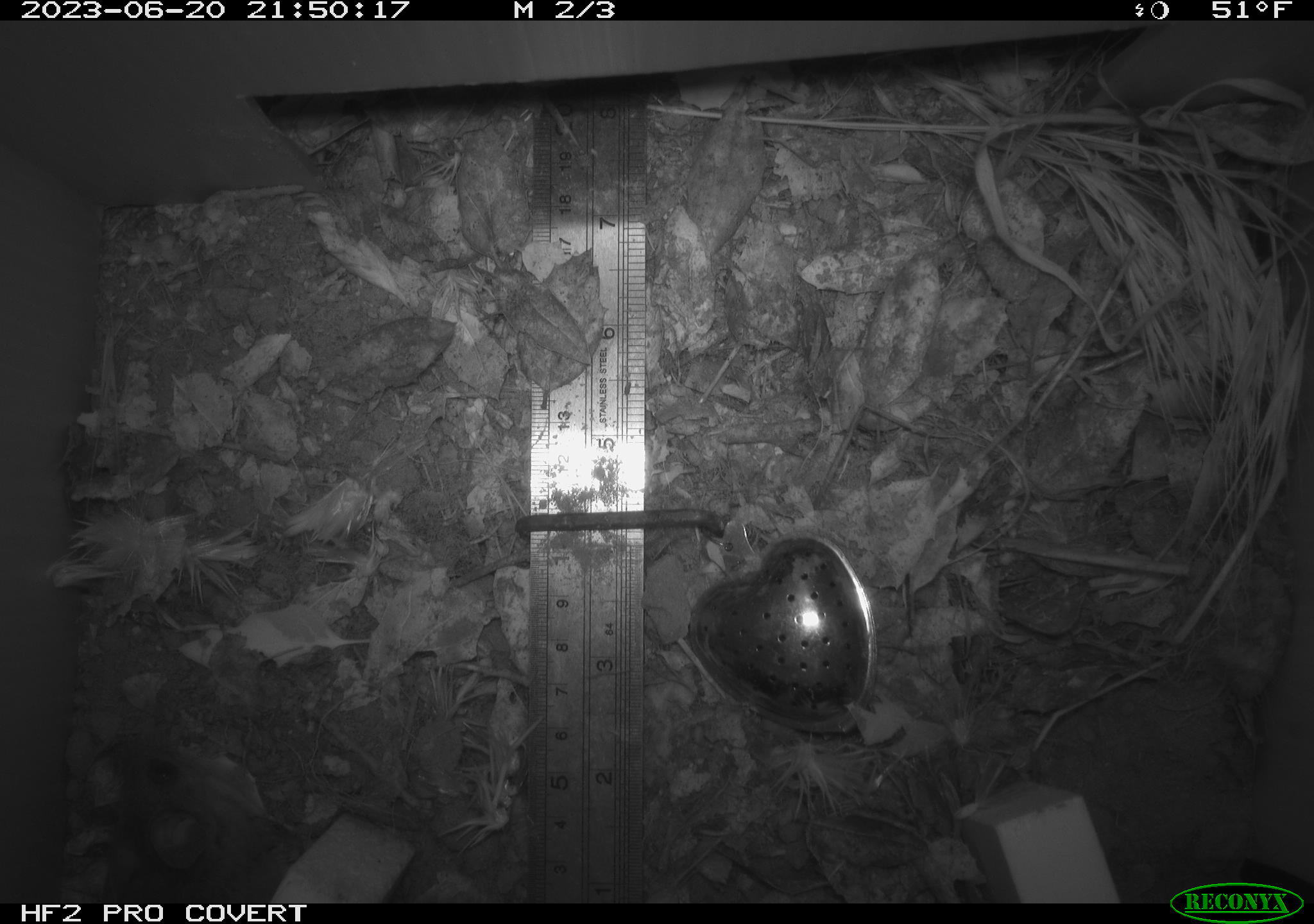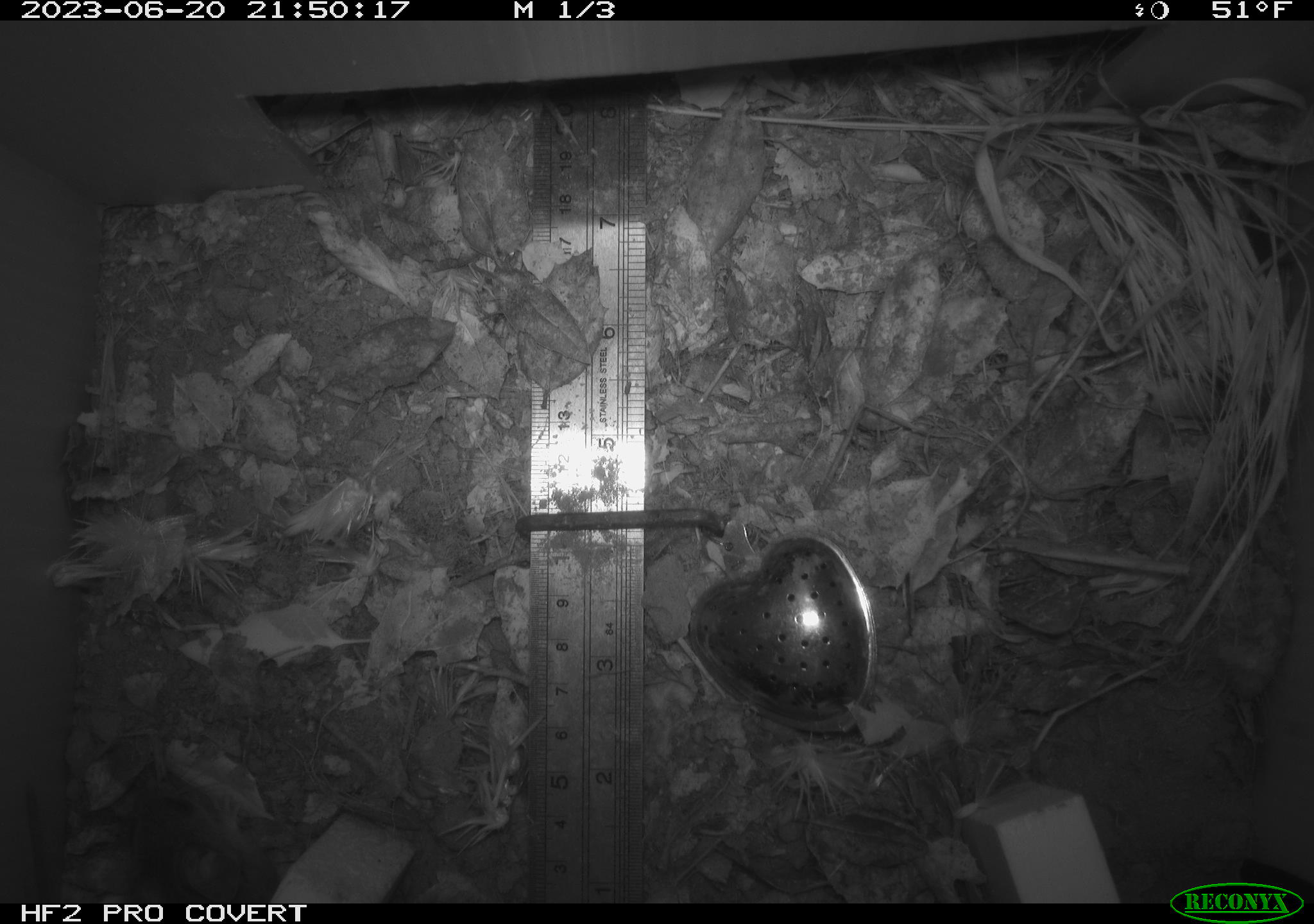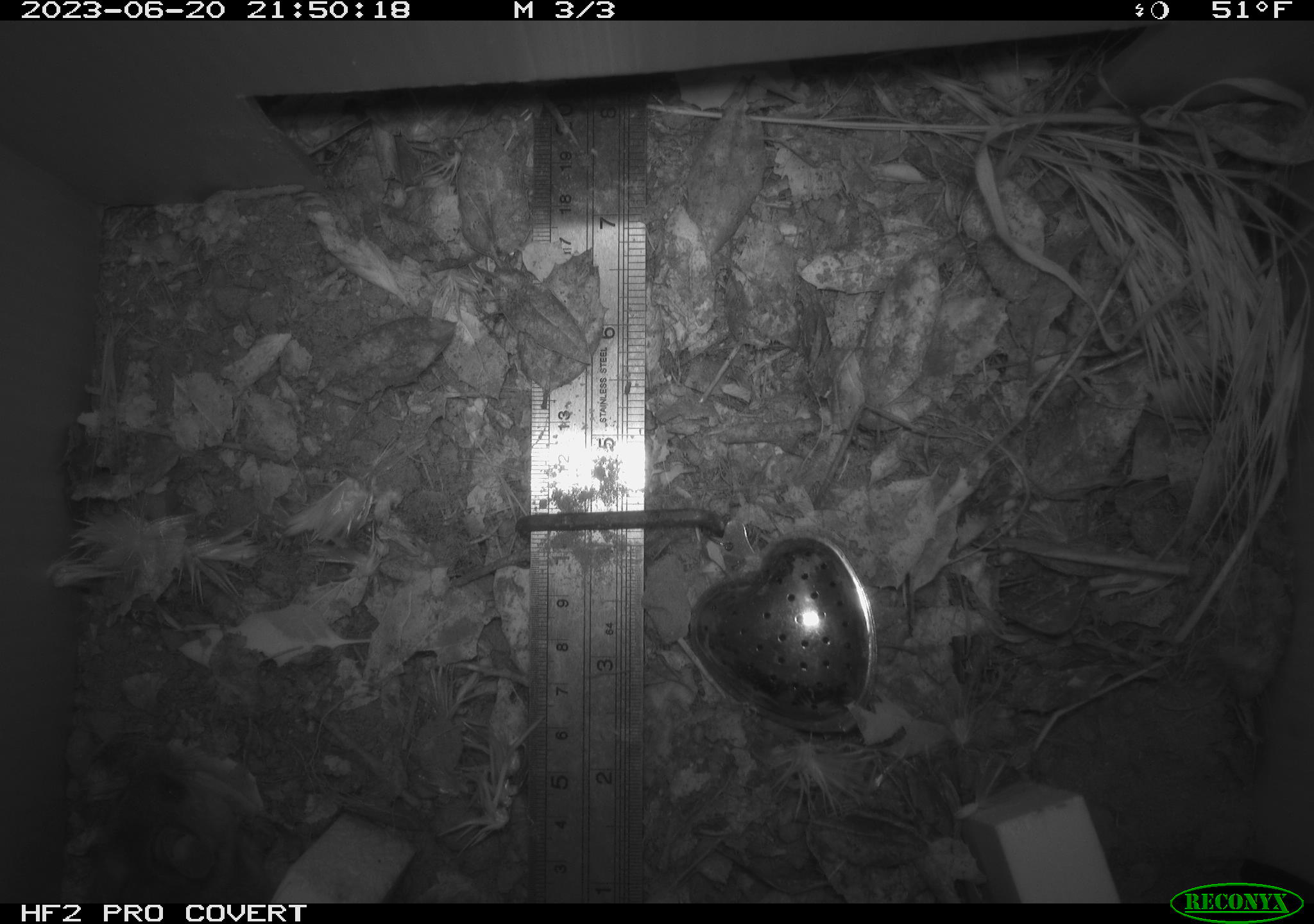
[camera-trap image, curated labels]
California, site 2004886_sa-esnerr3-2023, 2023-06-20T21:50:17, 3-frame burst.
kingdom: Animalia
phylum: Chordata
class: Mammalia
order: Rodentia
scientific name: Rodentia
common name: mouse species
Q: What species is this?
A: Mouse species (Rodentia).